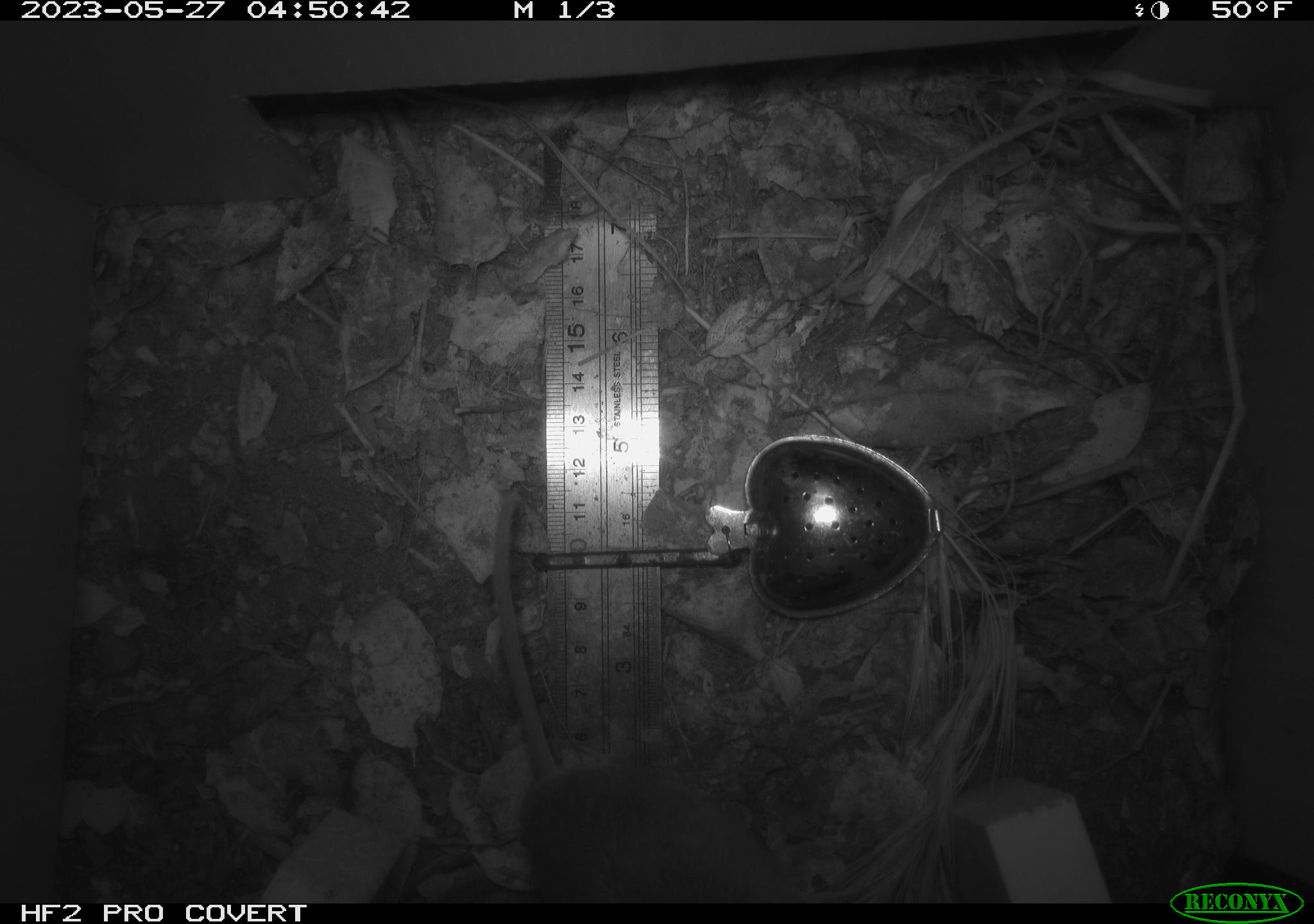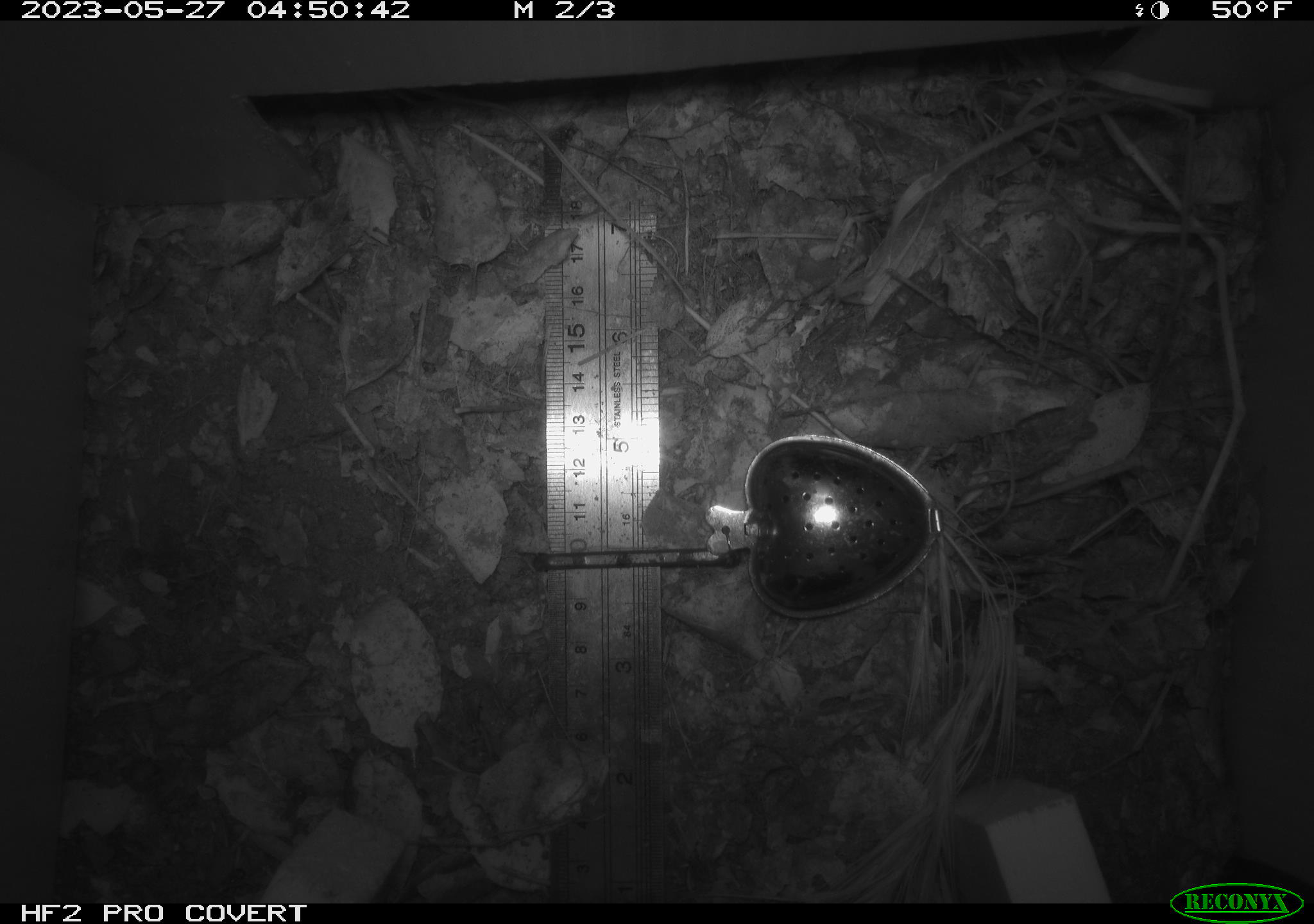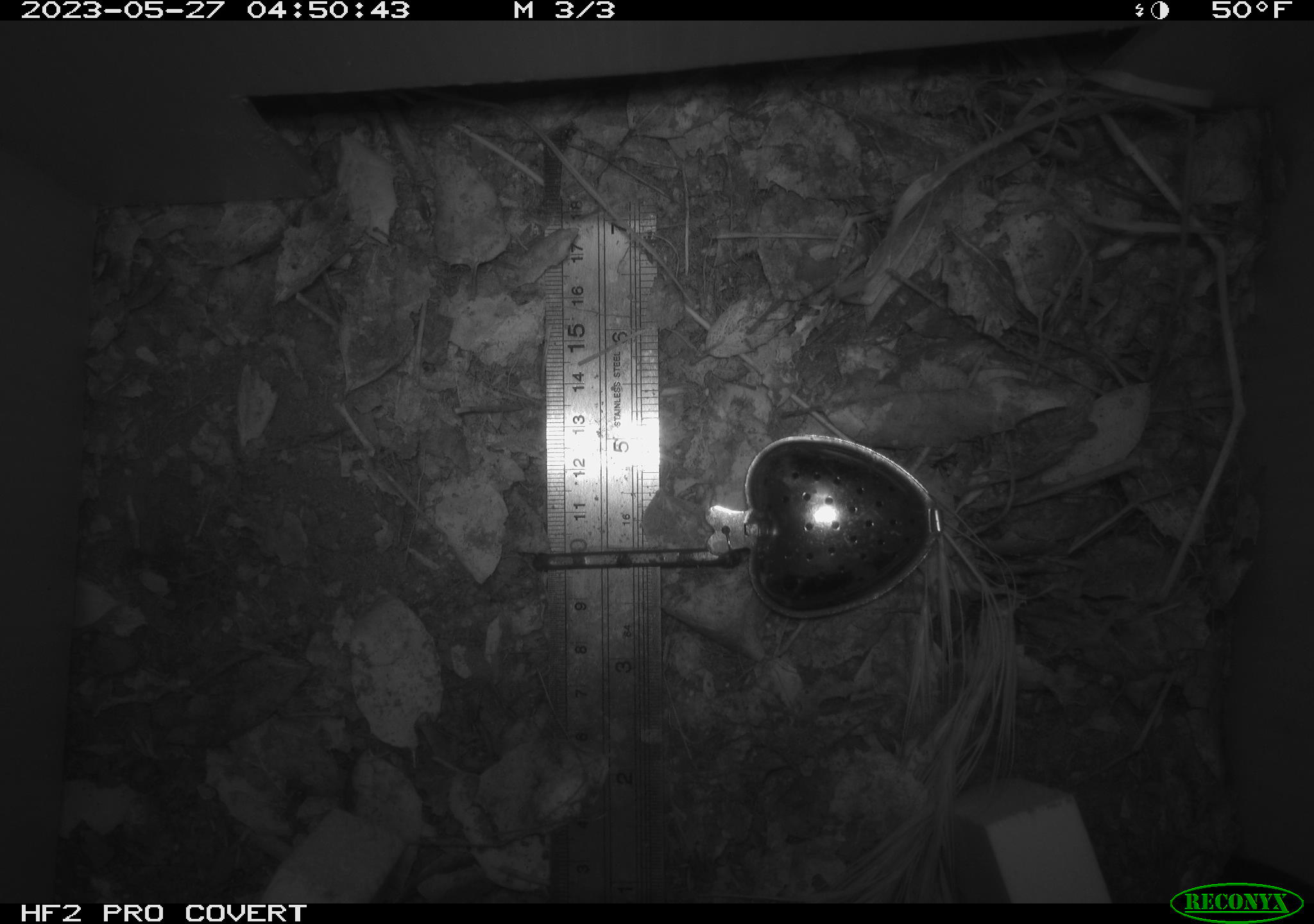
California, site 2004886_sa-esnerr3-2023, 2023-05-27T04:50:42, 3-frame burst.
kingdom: Animalia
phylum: Chordata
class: Mammalia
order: Rodentia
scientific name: Rodentia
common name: mouse species